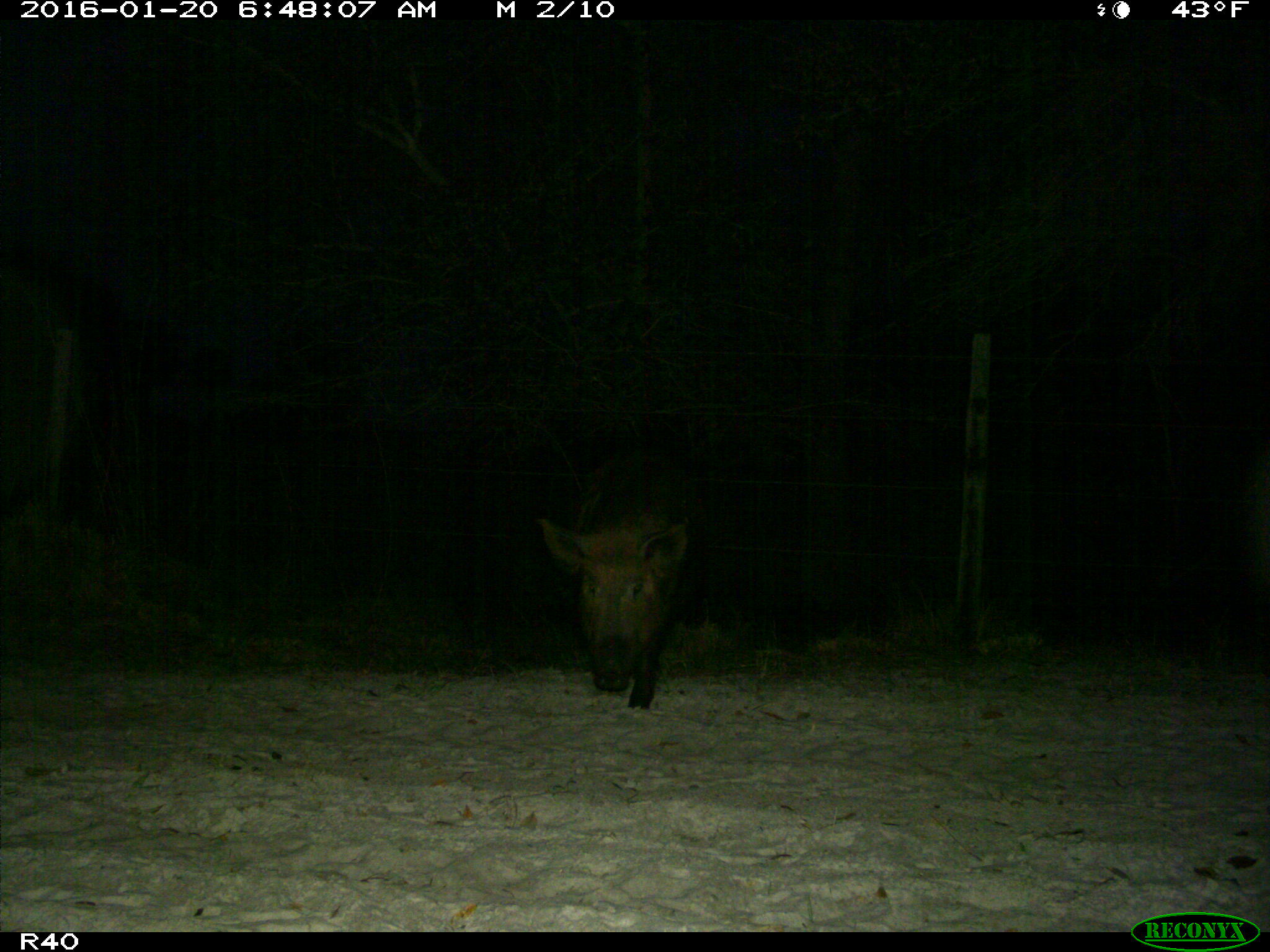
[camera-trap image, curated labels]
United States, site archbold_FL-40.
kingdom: Animalia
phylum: Chordata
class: Mammalia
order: Artiodactyla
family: Suidae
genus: Sus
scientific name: Sus scrofa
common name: wild boar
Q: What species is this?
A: Sus scrofa (wild boar).